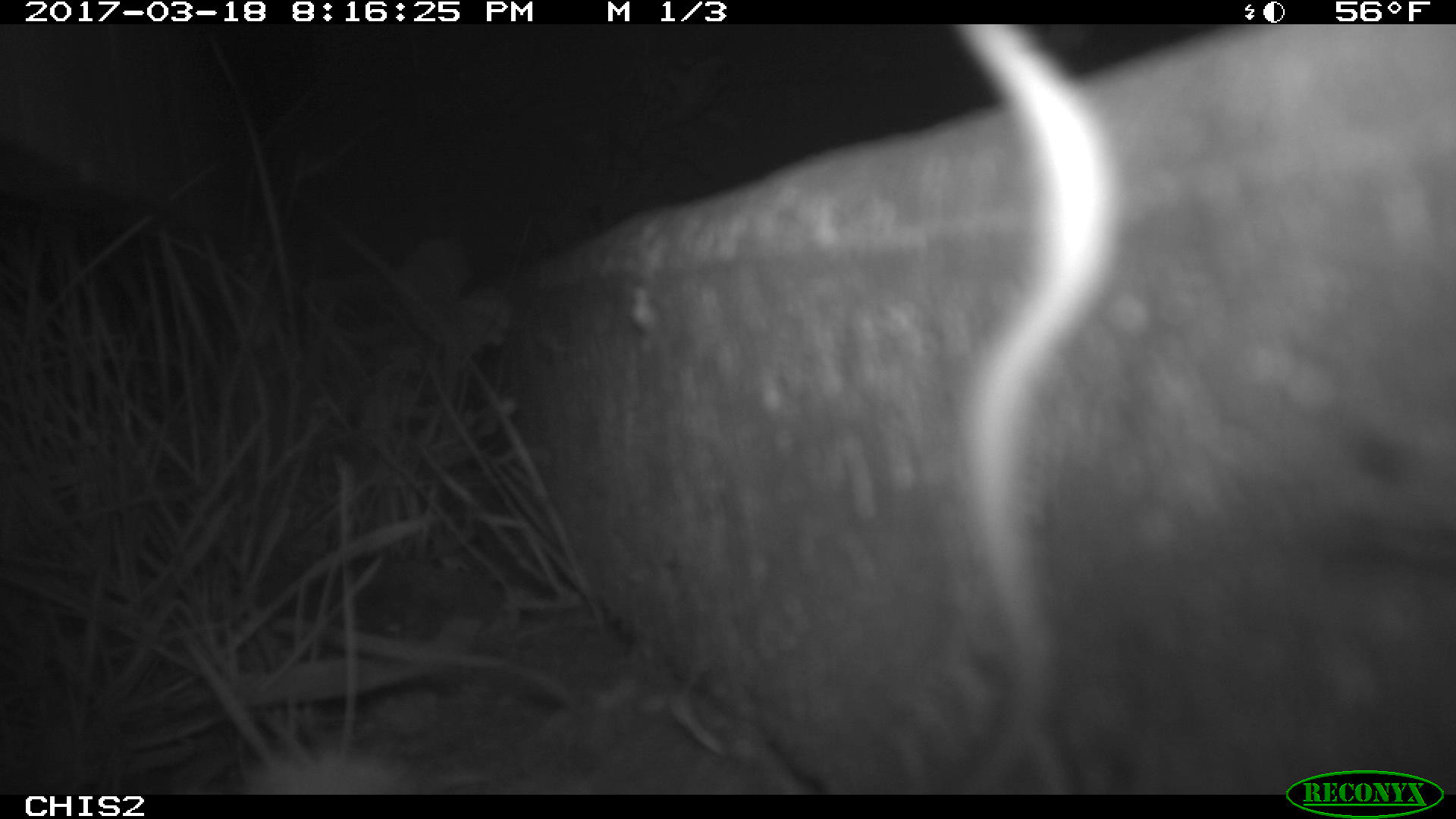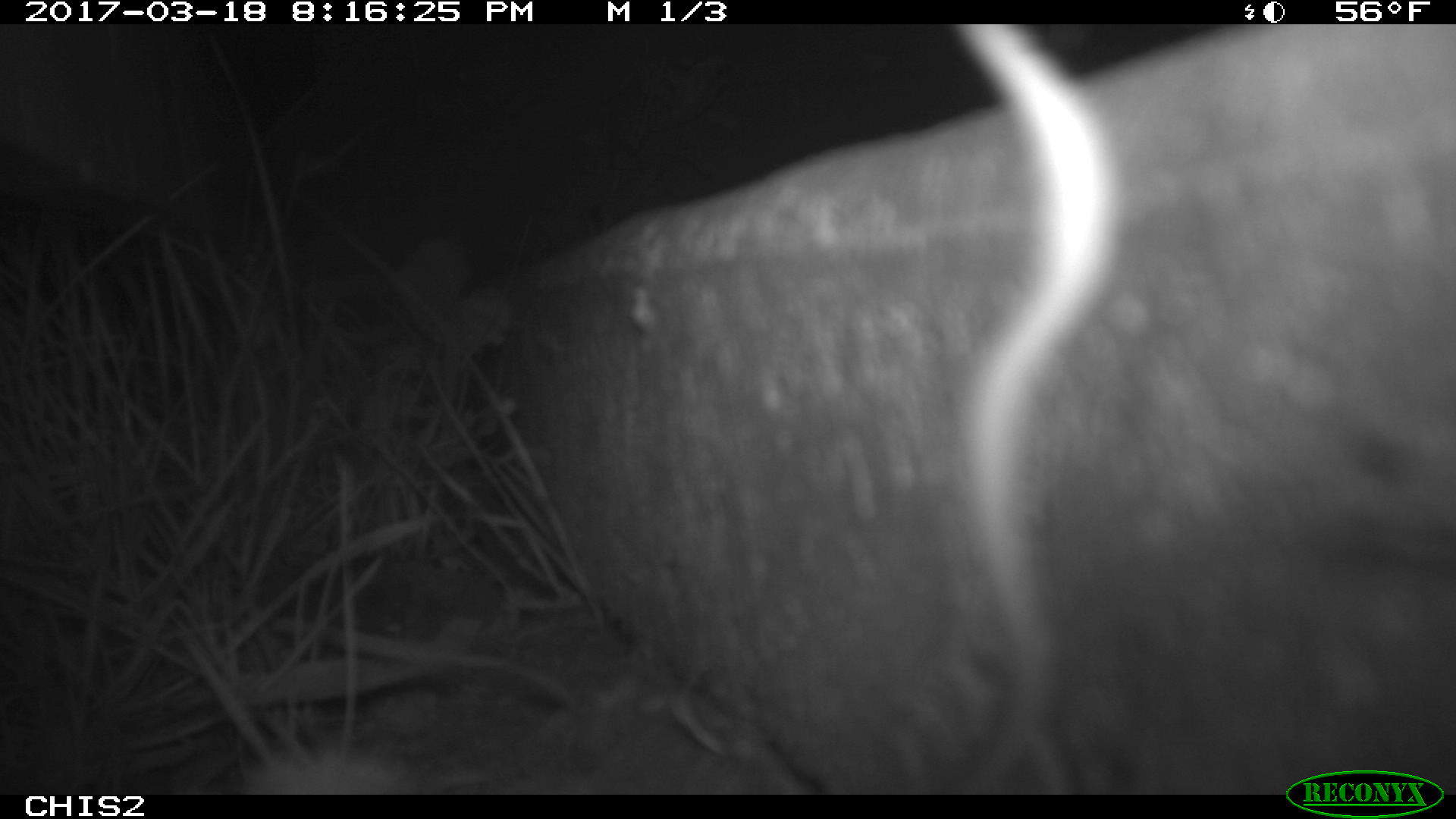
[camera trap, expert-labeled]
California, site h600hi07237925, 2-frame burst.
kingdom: Animalia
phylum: Chordata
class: Mammalia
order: Rodentia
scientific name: Rodentia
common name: rodent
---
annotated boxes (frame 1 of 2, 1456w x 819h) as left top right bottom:
rodent: 944 22 1126 795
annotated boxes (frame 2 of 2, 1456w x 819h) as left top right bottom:
rodent: 947 24 1126 792